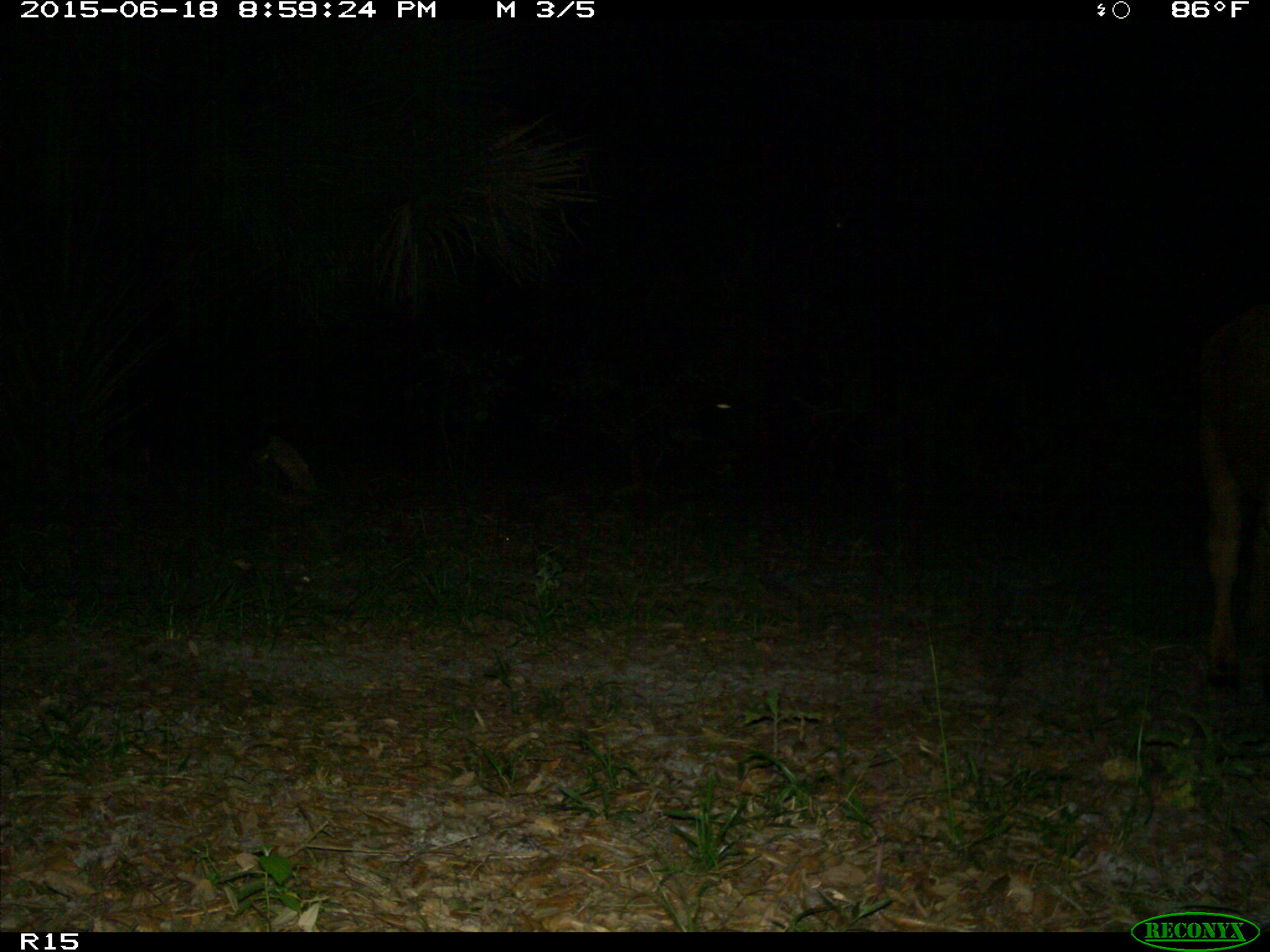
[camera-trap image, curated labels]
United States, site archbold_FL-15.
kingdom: Animalia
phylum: Chordata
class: Mammalia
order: Artiodactyla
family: Bovidae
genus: Bos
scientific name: Bos taurus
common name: domestic cow